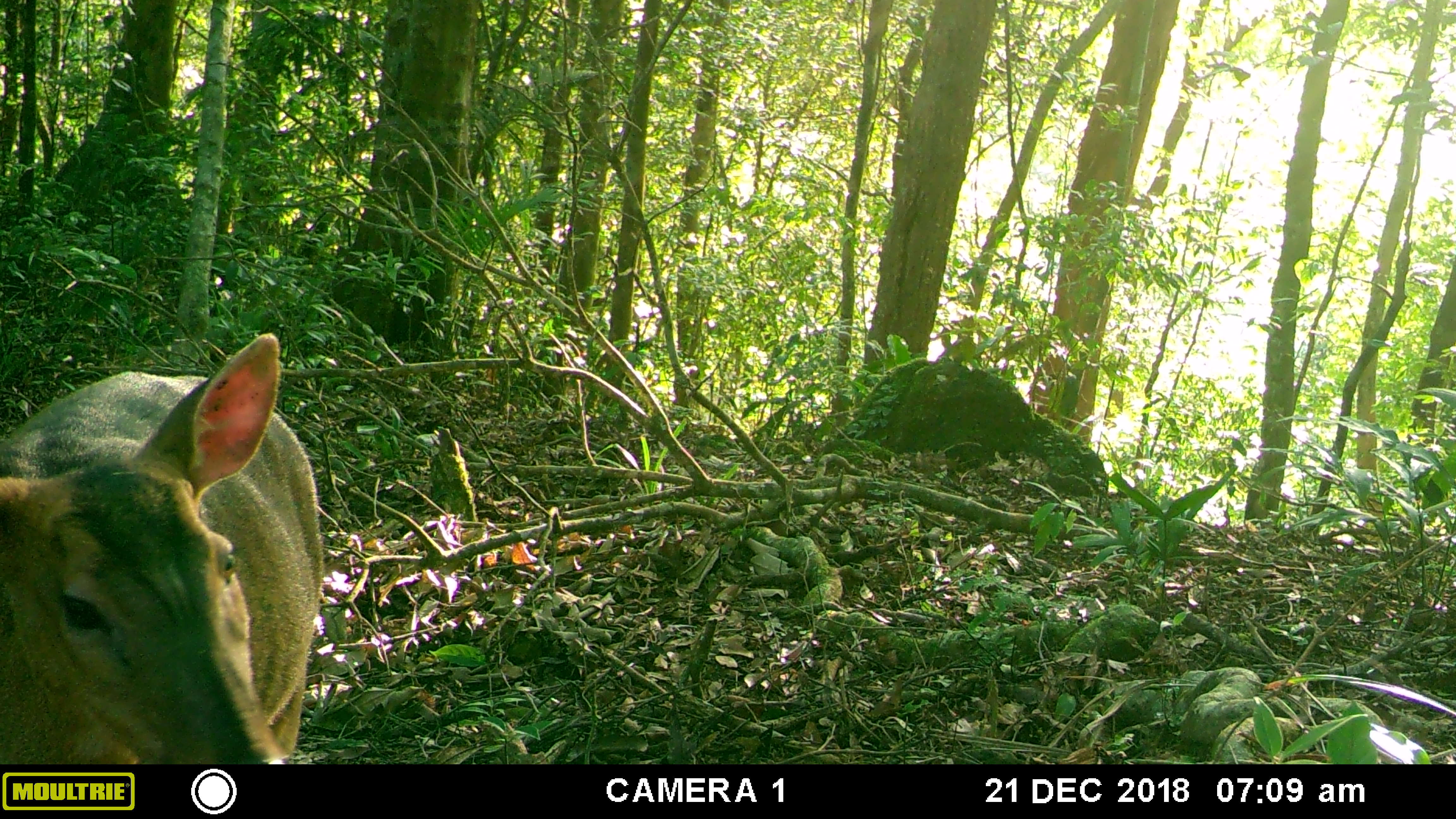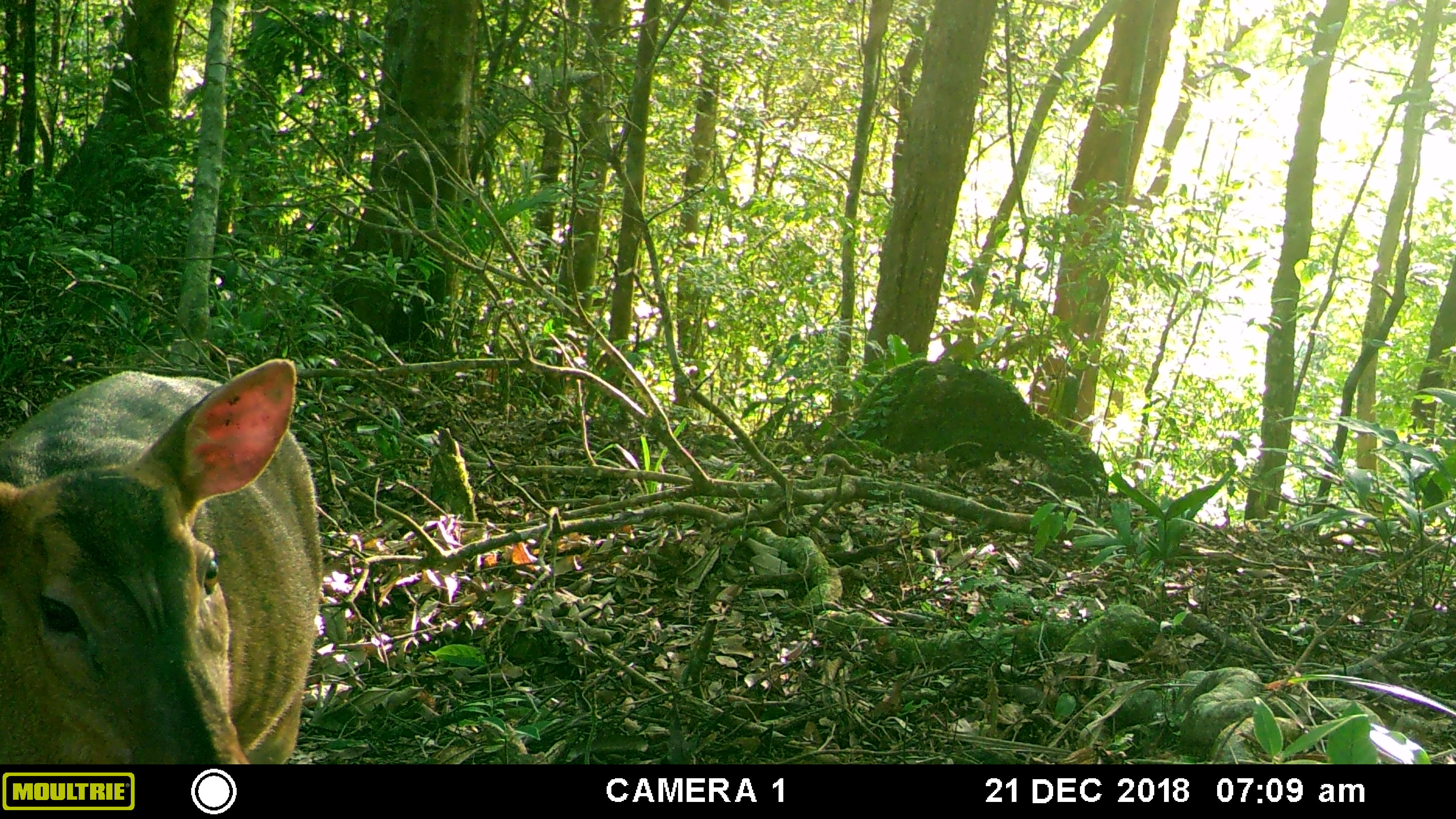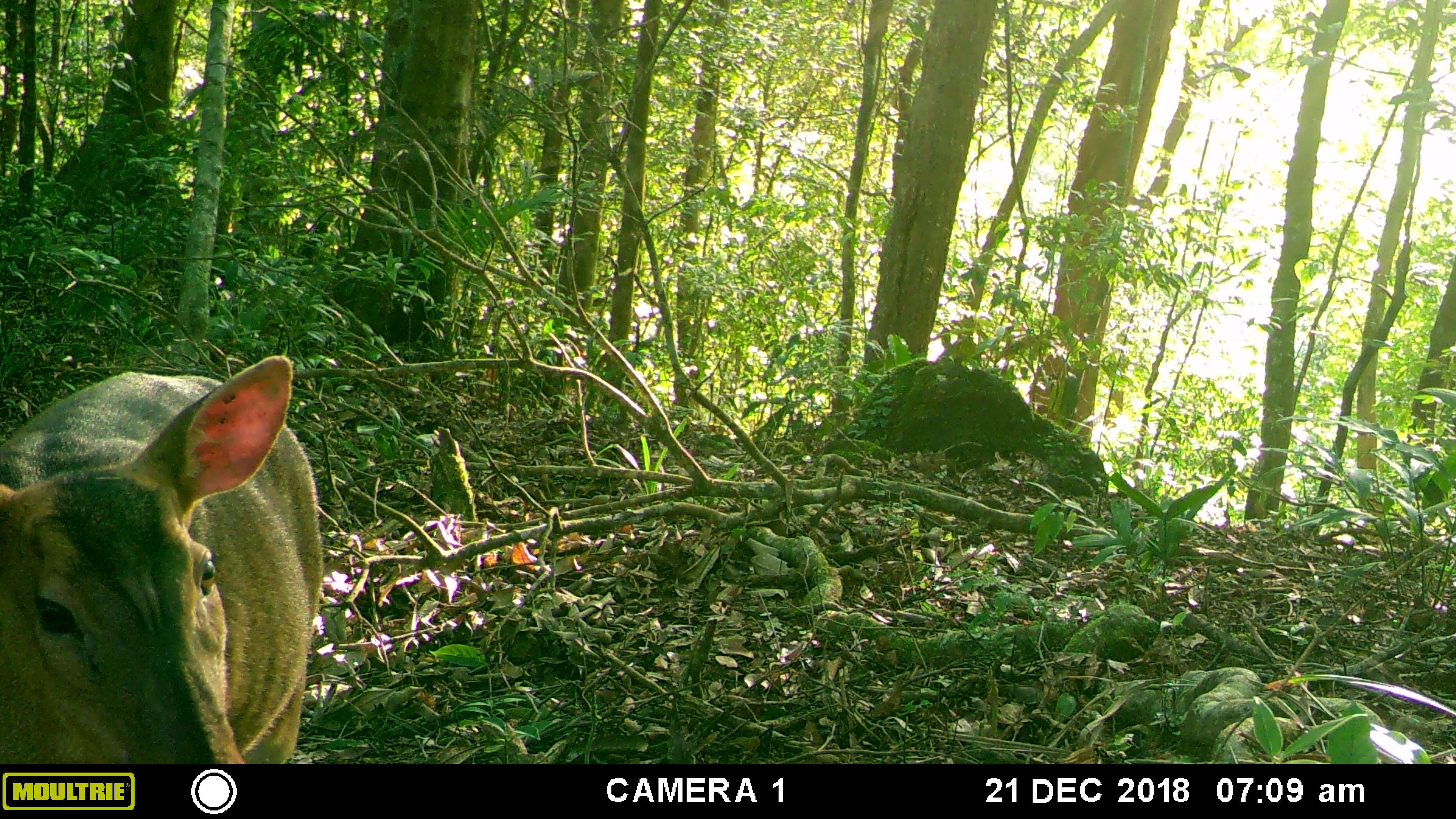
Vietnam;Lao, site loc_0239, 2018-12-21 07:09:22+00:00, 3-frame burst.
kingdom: Animalia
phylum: Chordata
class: Mammalia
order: Artiodactyla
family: Cervidae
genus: Muntiacus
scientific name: Muntiacus vuquangensis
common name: large-antlered muntjac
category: large antlered muntjac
Large antlered muntjac (large-antlered muntjac) (Muntiacus vuquangensis). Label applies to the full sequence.